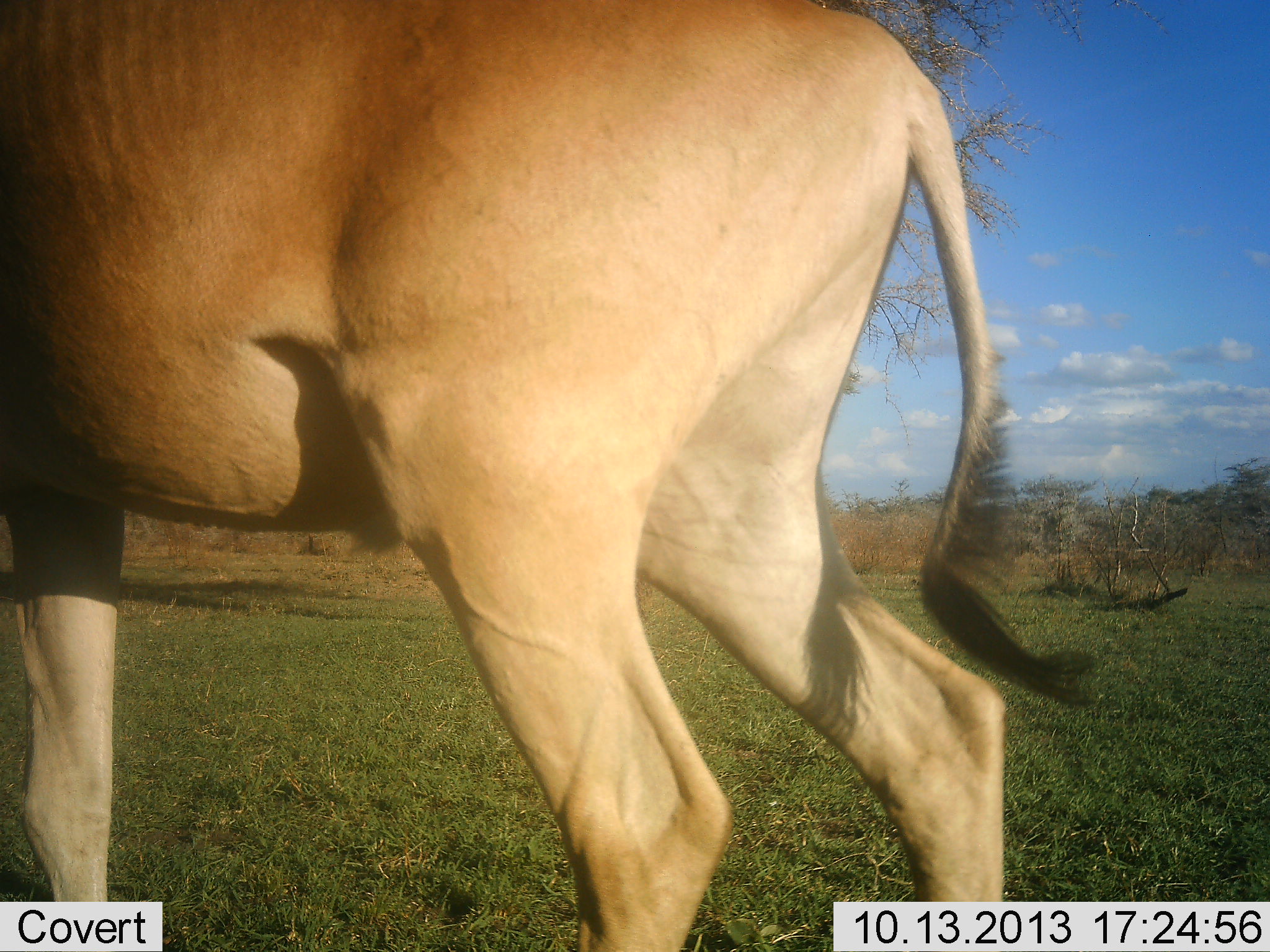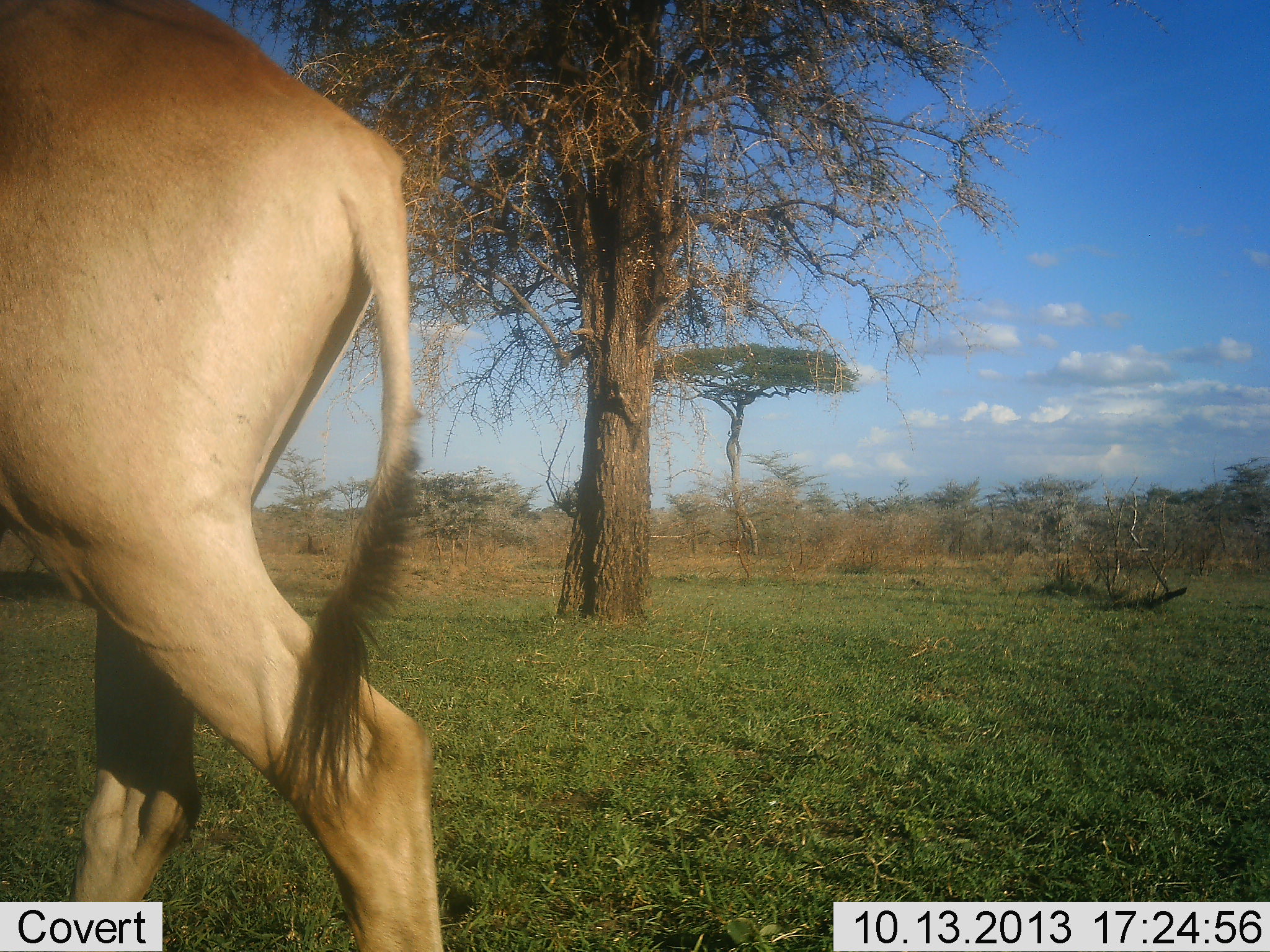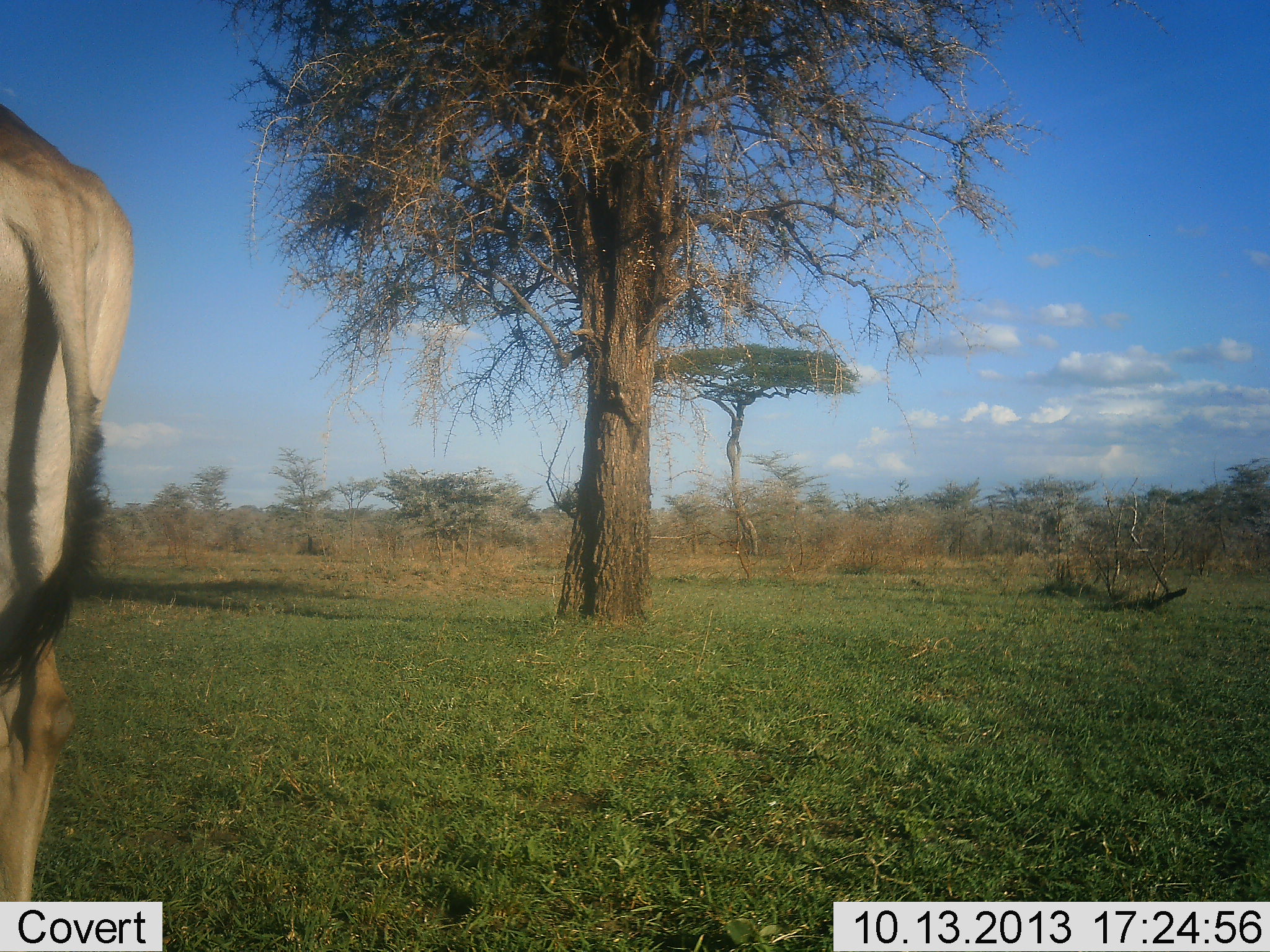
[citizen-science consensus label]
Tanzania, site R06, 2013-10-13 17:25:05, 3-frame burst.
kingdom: Animalia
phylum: Chordata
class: Mammalia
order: Artiodactyla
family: Bovidae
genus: Alcelaphus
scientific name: Alcelaphus buselaphus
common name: hartebeest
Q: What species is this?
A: Hartebeest (Alcelaphus buselaphus).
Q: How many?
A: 1.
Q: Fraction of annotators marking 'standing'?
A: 0%.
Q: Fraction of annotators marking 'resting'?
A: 0%.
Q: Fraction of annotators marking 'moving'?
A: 100%.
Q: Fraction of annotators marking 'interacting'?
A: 0%.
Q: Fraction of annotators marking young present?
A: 0%.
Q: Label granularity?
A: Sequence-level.